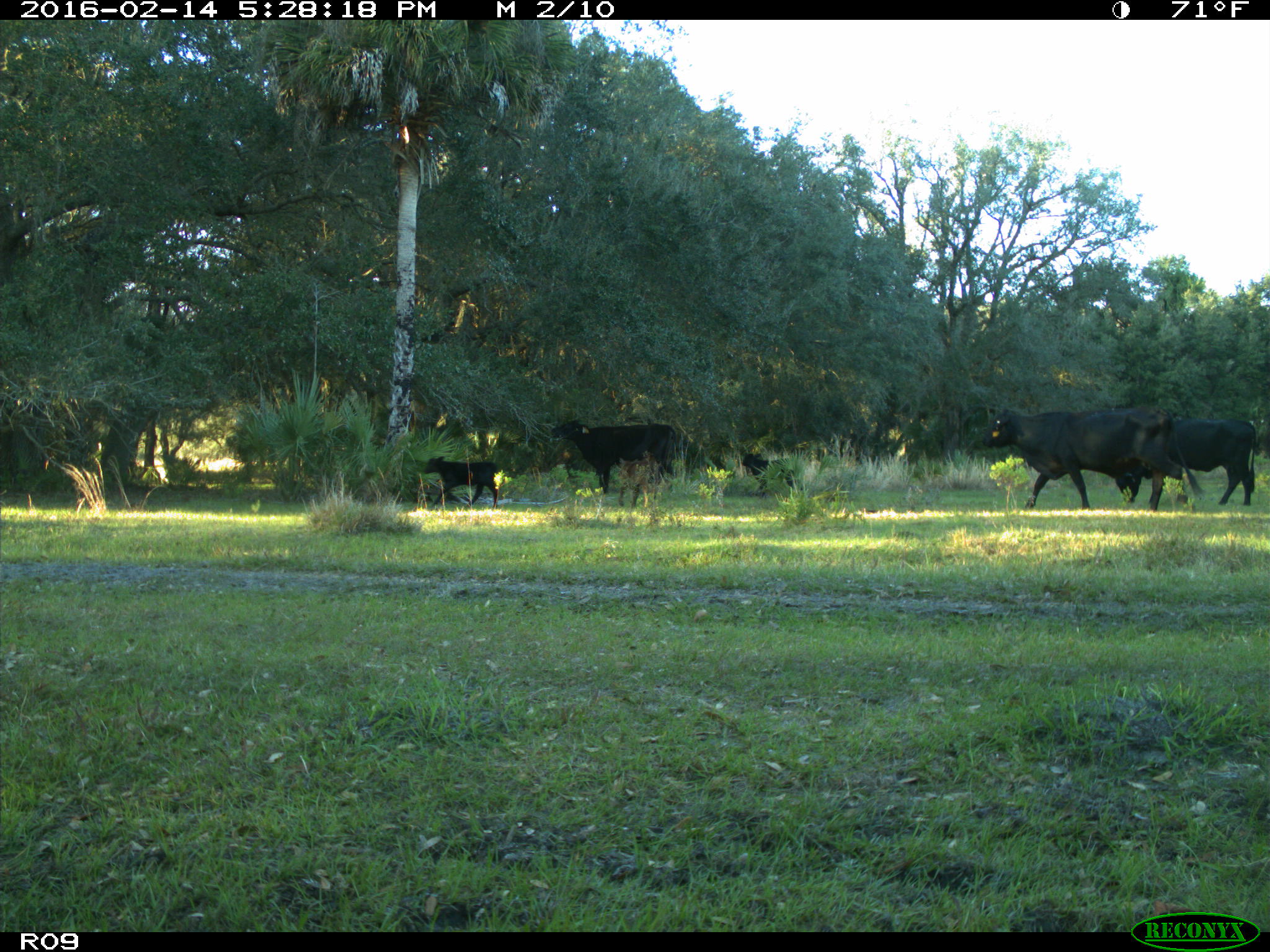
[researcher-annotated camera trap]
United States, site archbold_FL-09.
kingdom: Animalia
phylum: Chordata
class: Mammalia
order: Artiodactyla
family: Bovidae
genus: Bos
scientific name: Bos taurus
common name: domestic cow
Bos taurus (domestic cow).